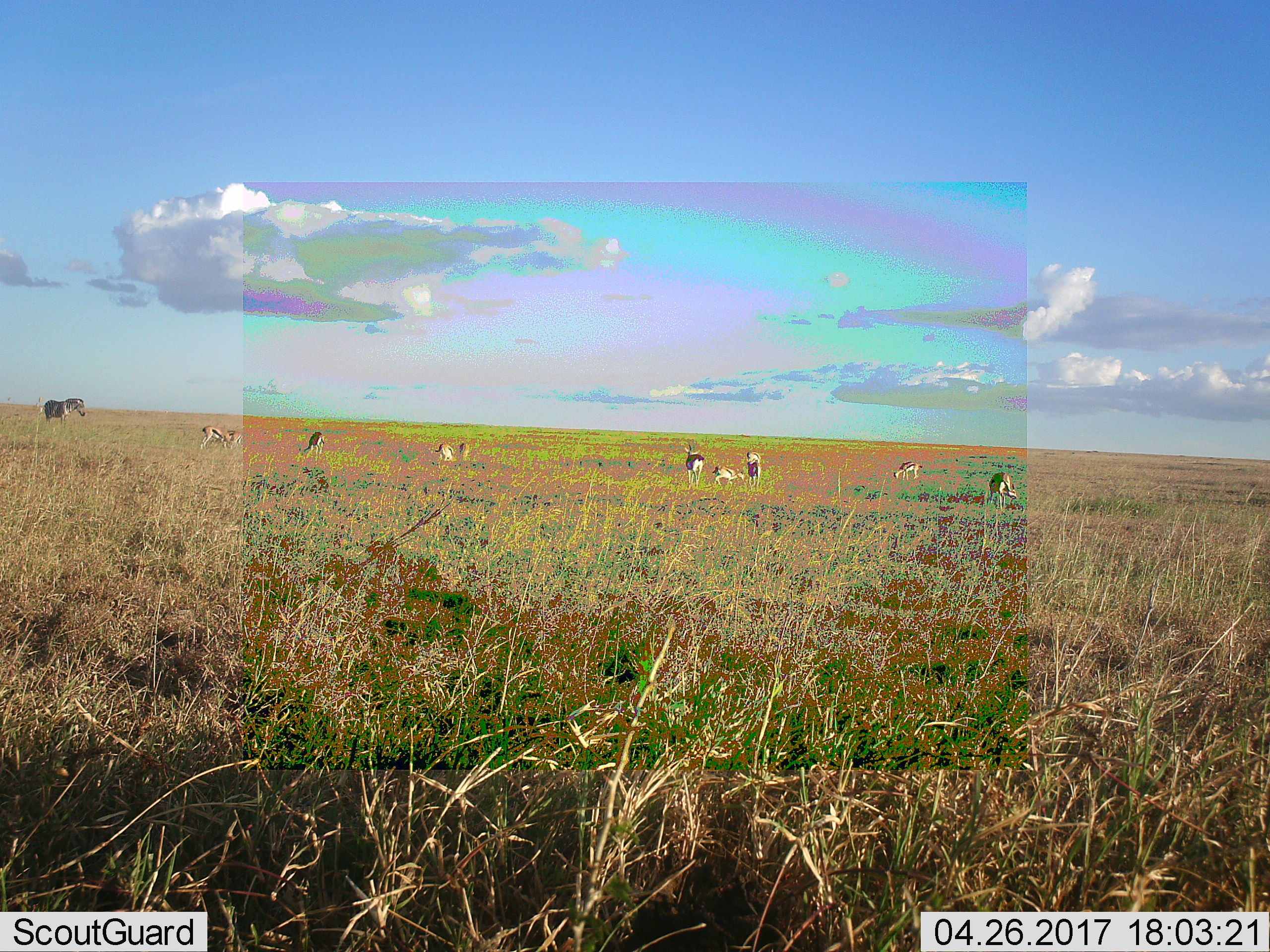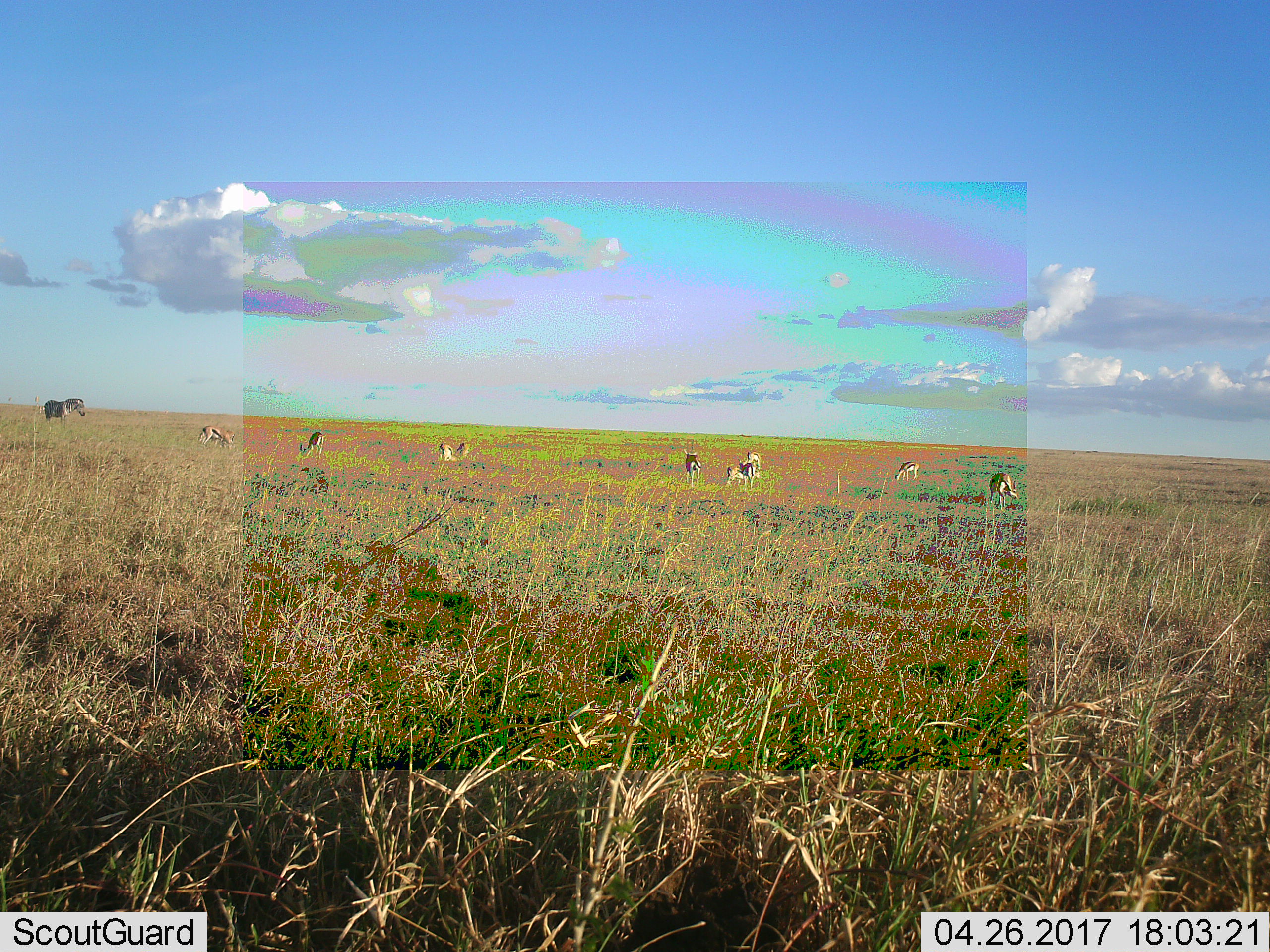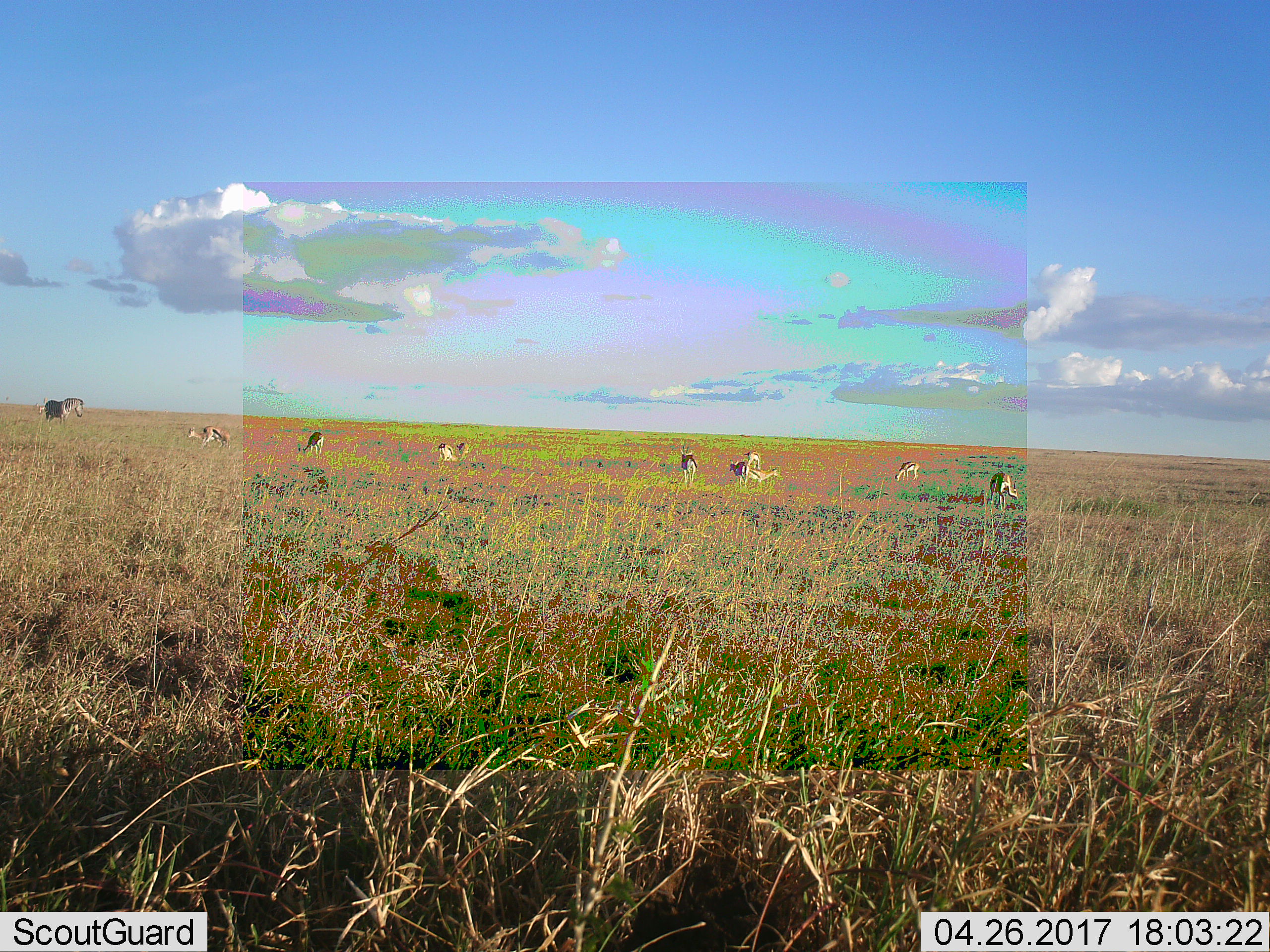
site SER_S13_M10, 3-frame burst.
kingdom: Animalia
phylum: Chordata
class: Mammalia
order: Artiodactyla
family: Bovidae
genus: Eudorcas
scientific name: Eudorcas thomsonii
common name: thomson's gazelle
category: gazellethomsons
Gazellethomsons (thomson's gazelle) (Eudorcas thomsonii), count 9. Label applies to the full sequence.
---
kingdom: Animalia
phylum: Chordata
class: Mammalia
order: Perissodactyla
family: Equidae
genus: Equus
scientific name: Equus quagga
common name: plains zebra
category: zebraplains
Zebraplains (plains zebra) (Equus quagga), count 1. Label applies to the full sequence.